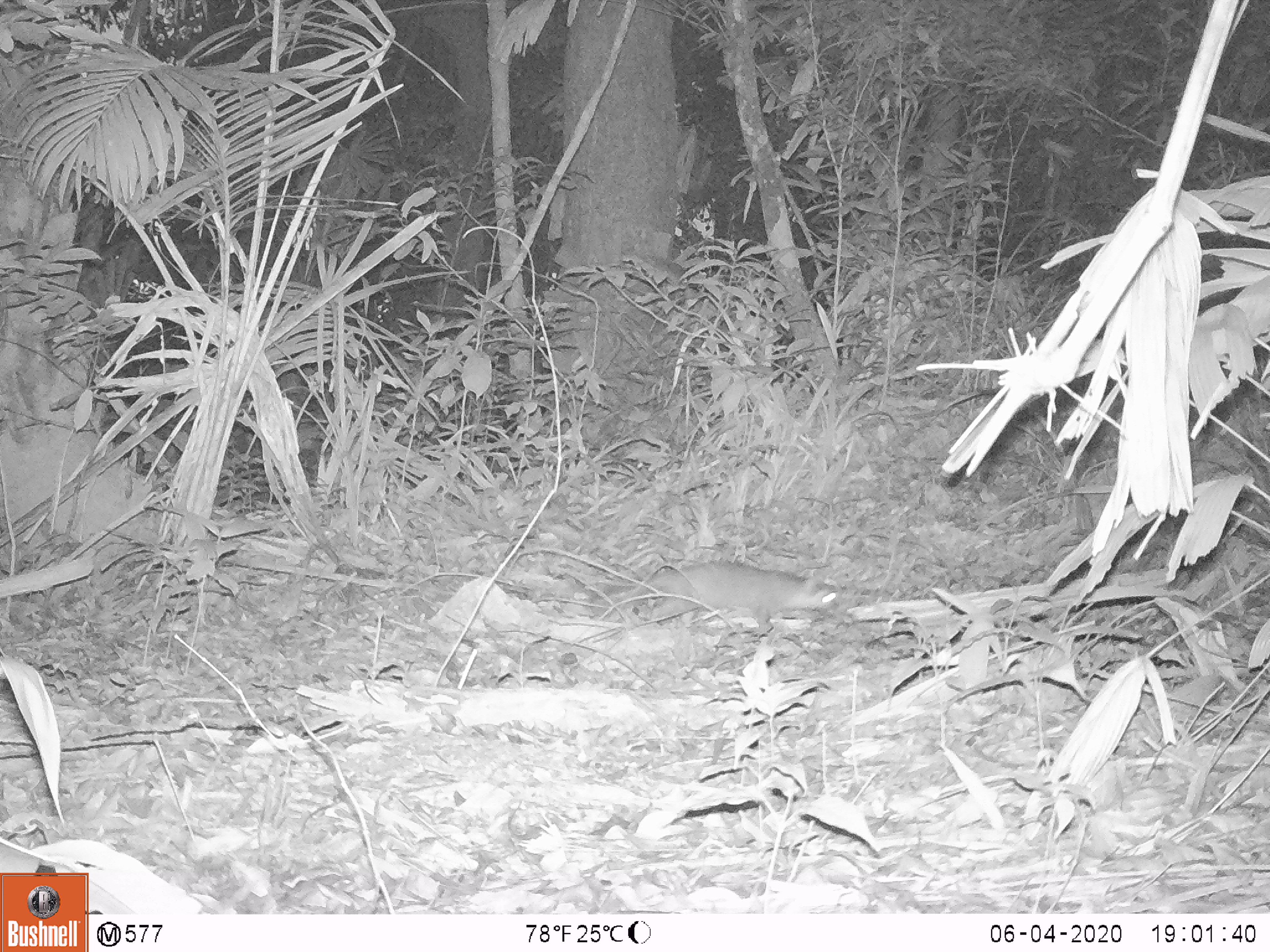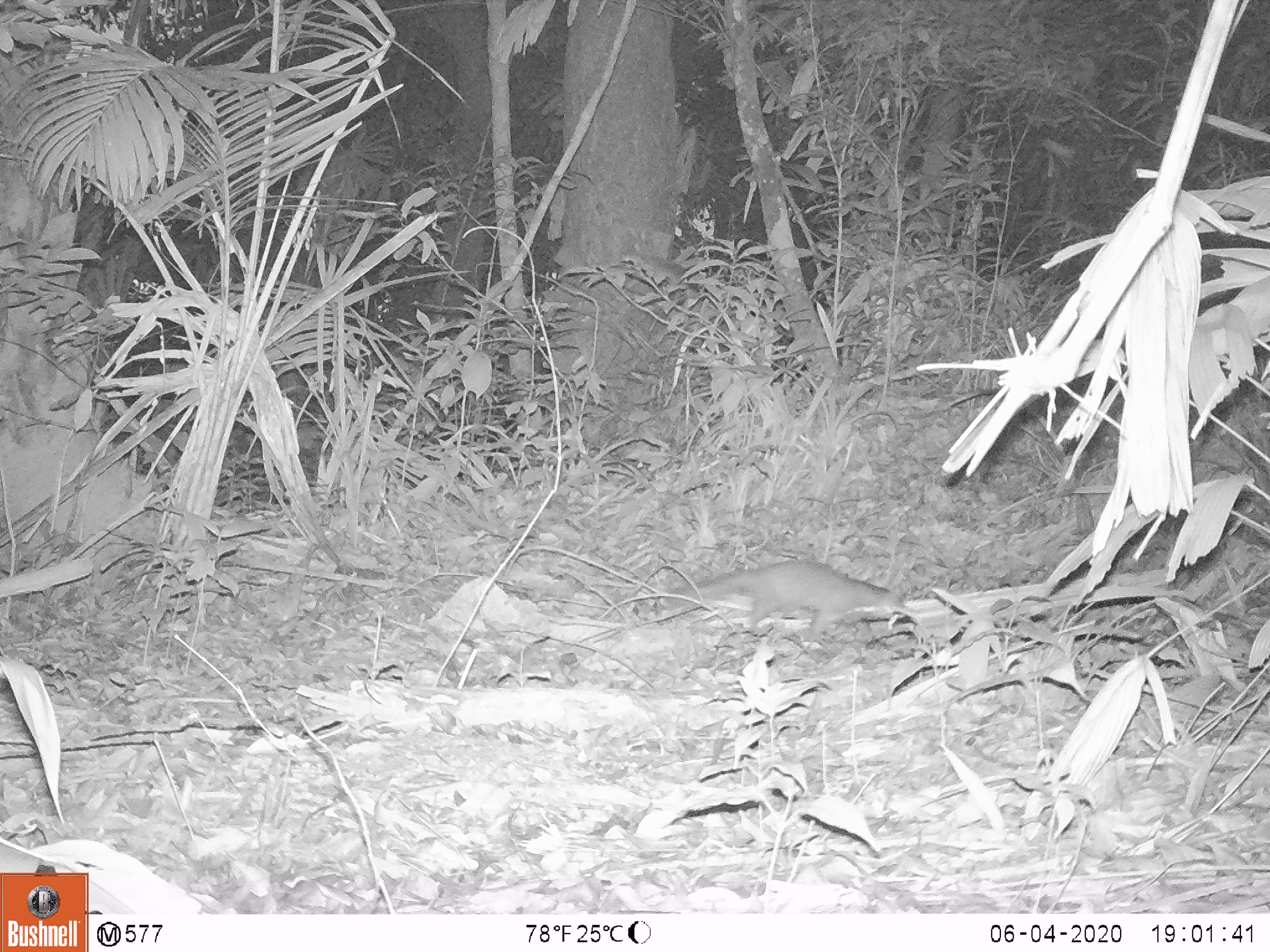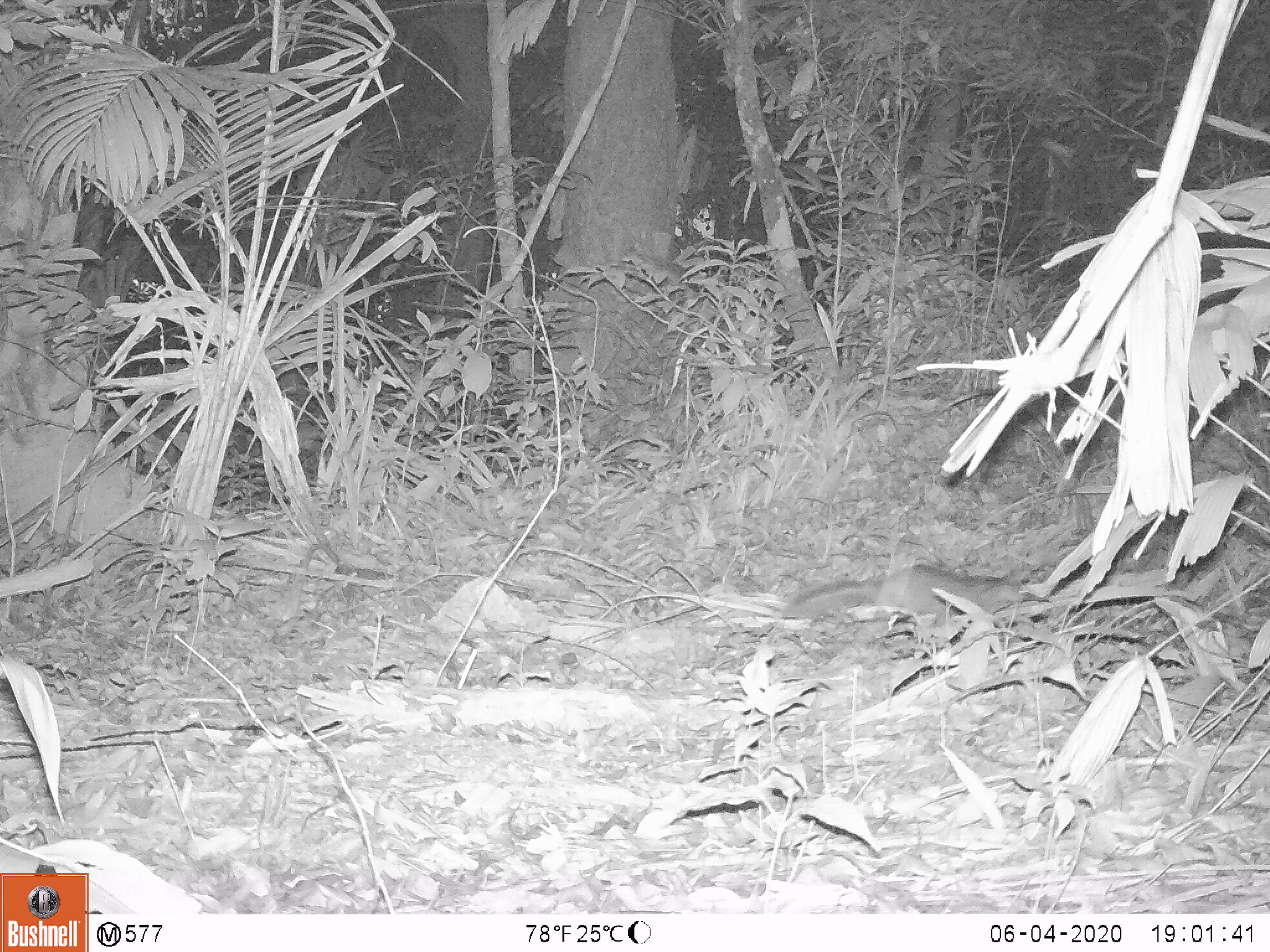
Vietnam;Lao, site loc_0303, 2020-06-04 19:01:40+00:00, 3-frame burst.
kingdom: Animalia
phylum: Chordata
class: Mammalia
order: Carnivora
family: Mustelidae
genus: Melogale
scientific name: Melogale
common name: ferret badger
Ferret badger (Melogale). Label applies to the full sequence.